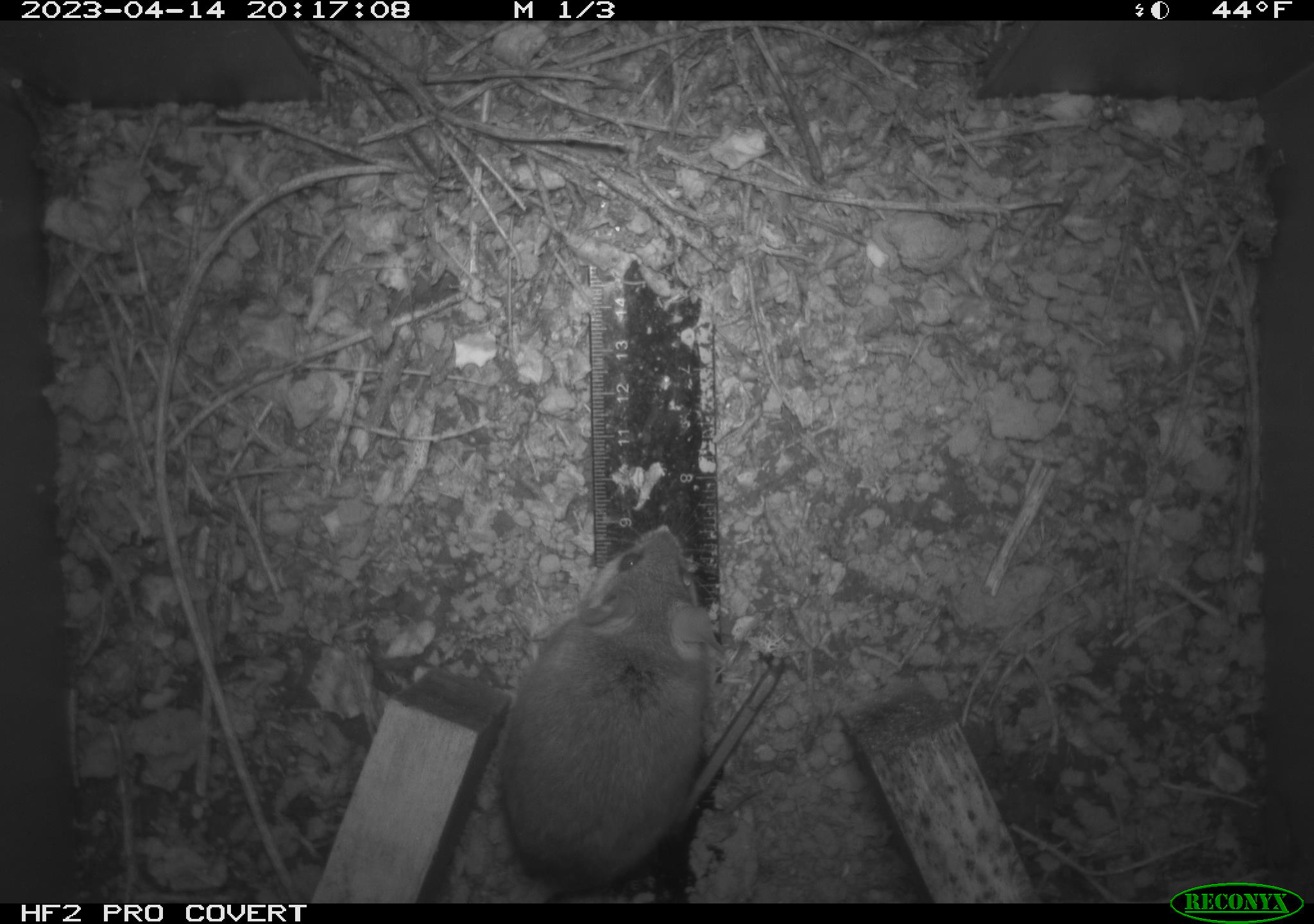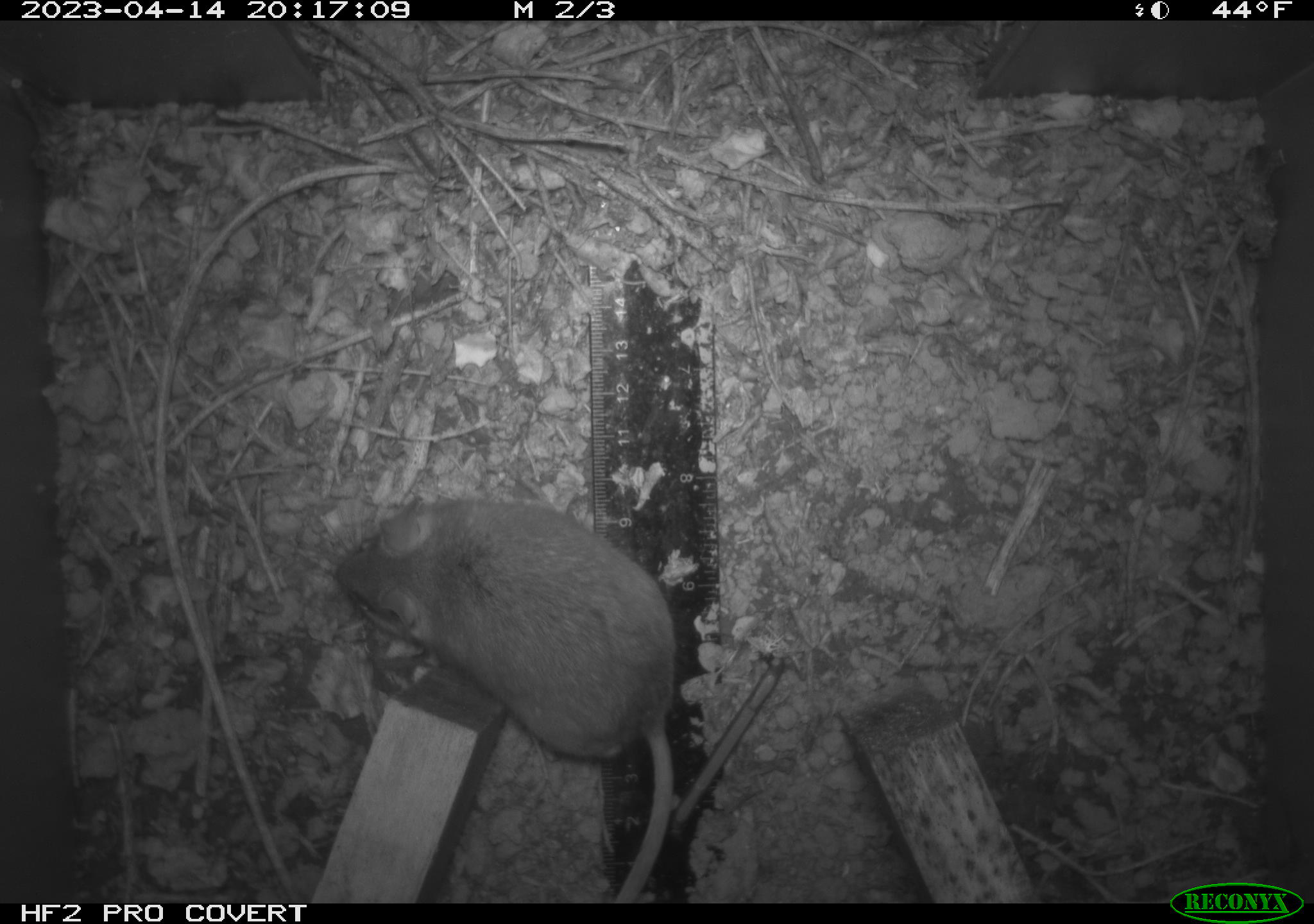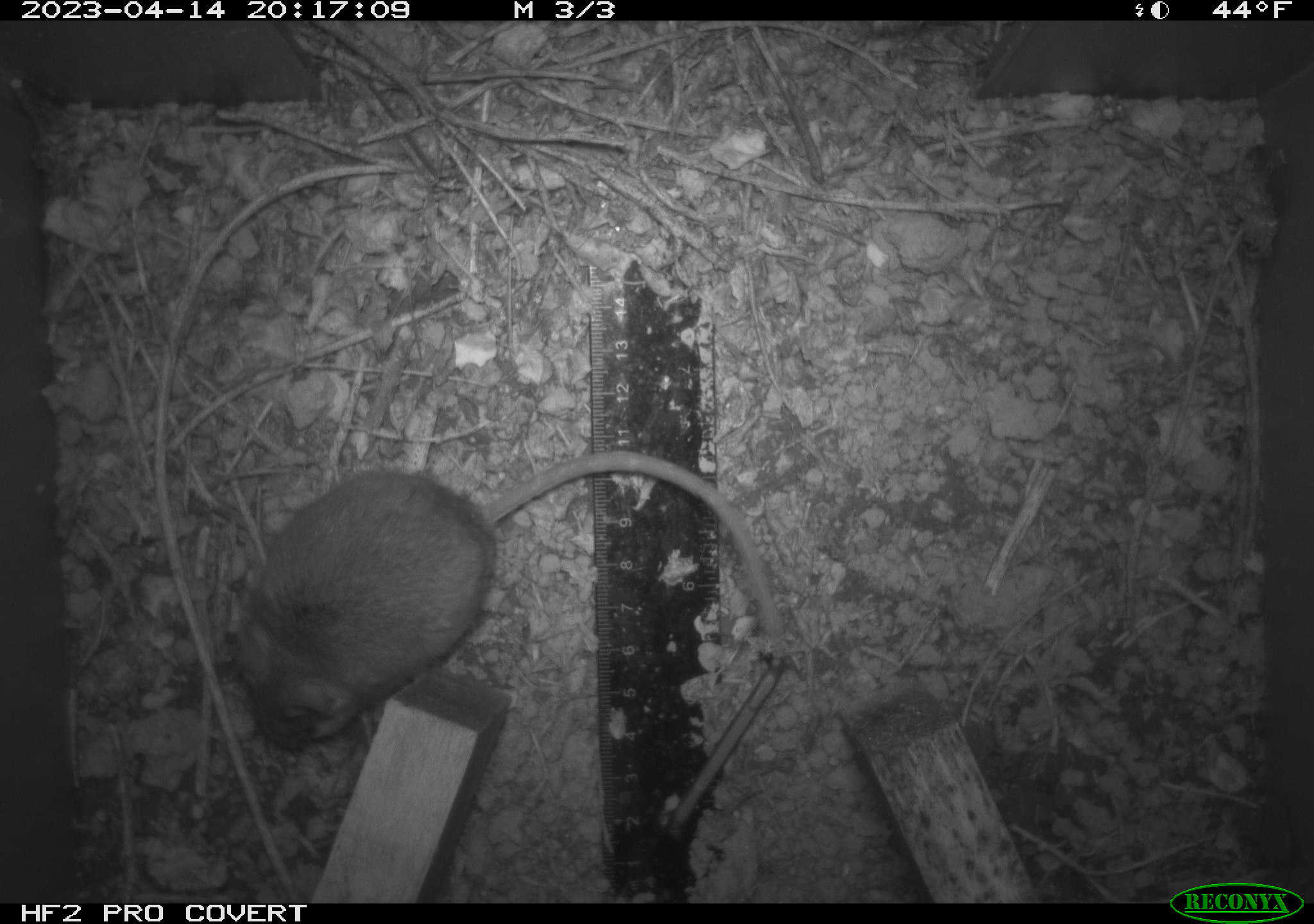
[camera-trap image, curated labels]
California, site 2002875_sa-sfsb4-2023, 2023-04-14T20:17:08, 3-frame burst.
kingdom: Animalia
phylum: Chordata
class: Mammalia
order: Rodentia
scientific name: Rodentia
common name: mouse species